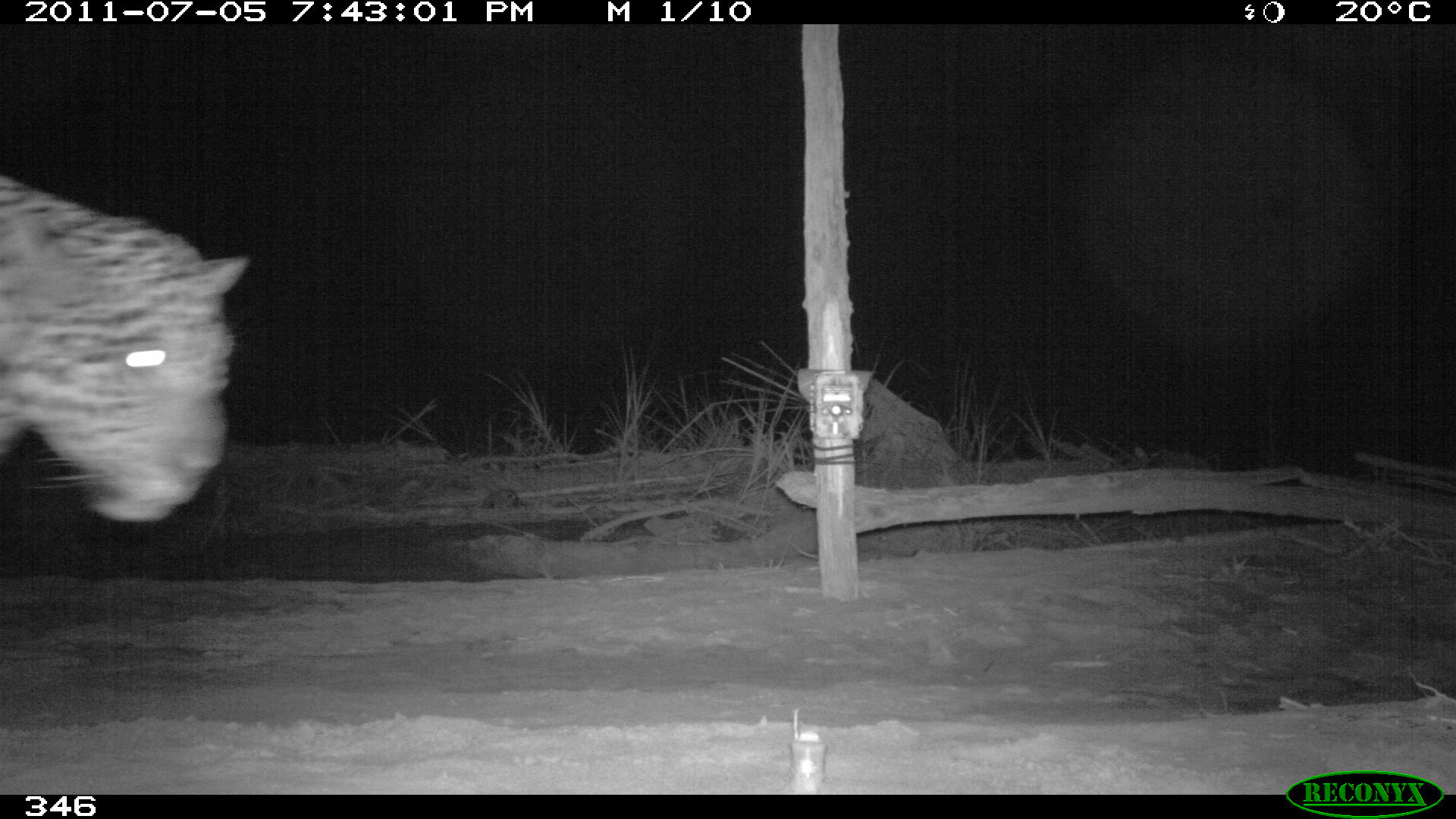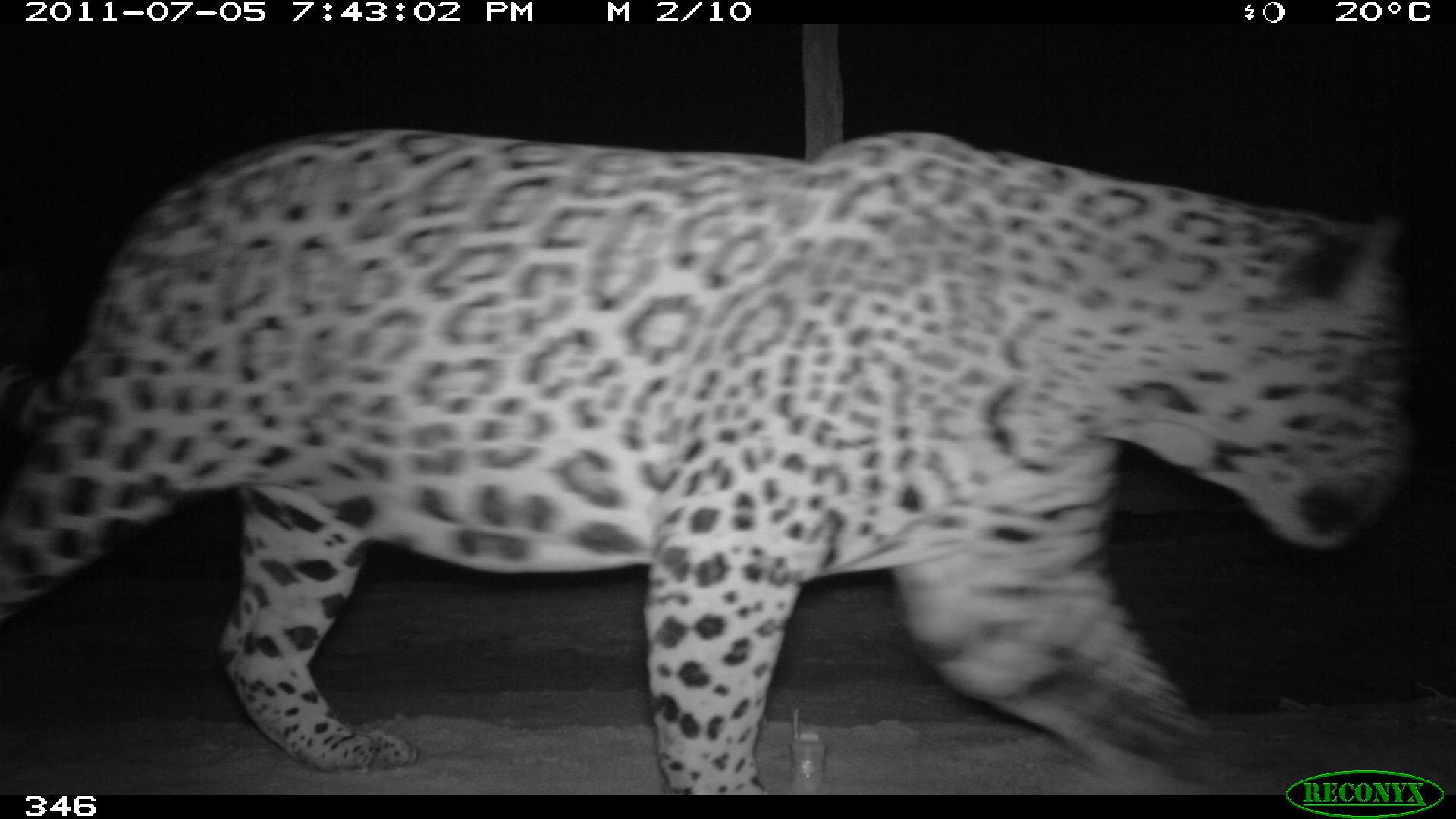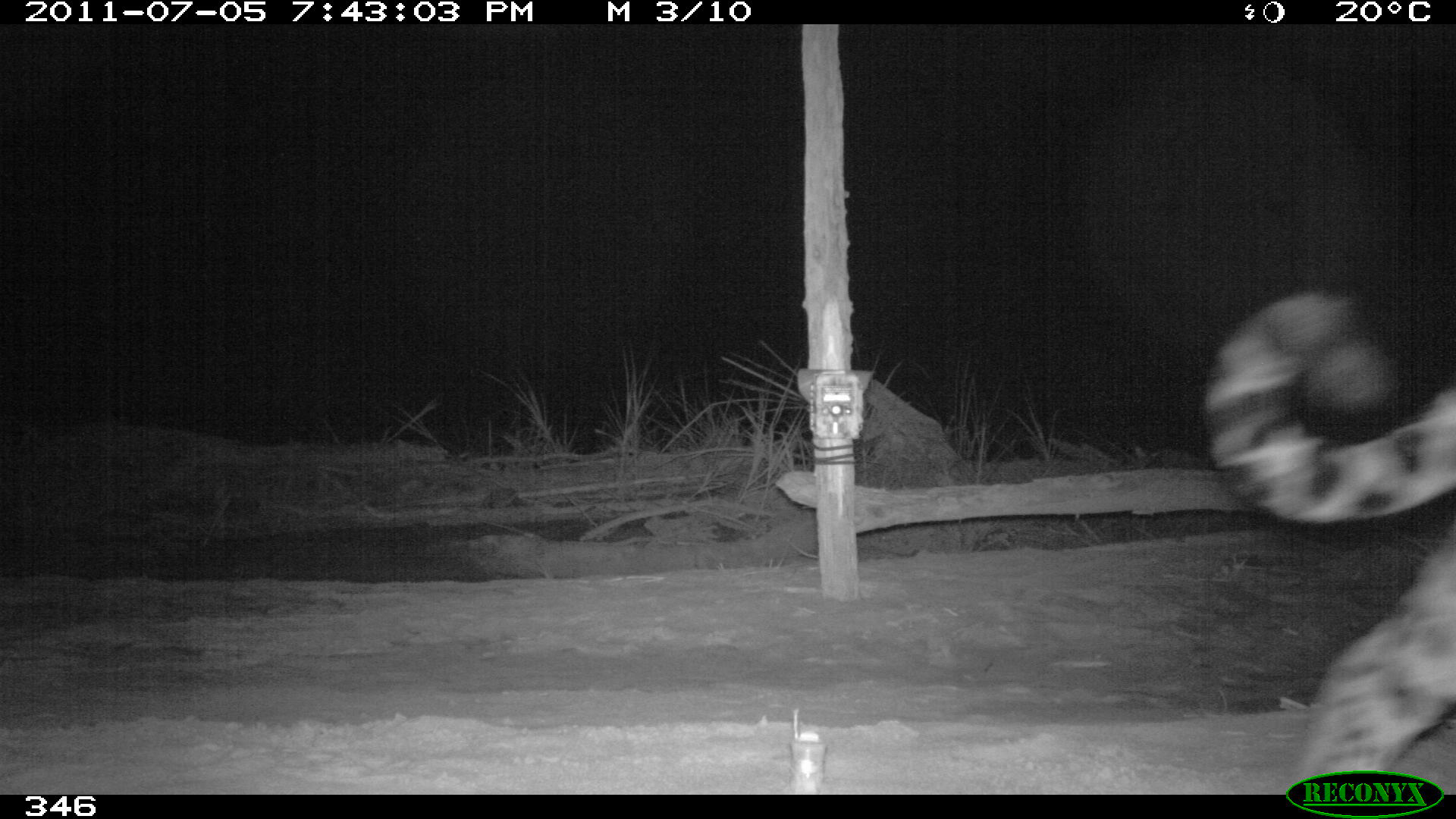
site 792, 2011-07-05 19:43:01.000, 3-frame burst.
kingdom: Animalia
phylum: Chordata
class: Mammalia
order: Carnivora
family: Felidae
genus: Panthera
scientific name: Panthera onca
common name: jaguar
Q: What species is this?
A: Panthera onca (jaguar).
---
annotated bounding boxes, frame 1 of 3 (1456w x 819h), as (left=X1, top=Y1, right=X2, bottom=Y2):
panthera onca: (left=0, top=173, right=249, bottom=521)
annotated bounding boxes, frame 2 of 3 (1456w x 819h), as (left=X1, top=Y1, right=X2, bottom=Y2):
panthera onca: (left=0, top=125, right=1416, bottom=794)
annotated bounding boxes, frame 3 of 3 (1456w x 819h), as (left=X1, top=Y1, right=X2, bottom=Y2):
panthera onca: (left=1203, top=290, right=1453, bottom=794)